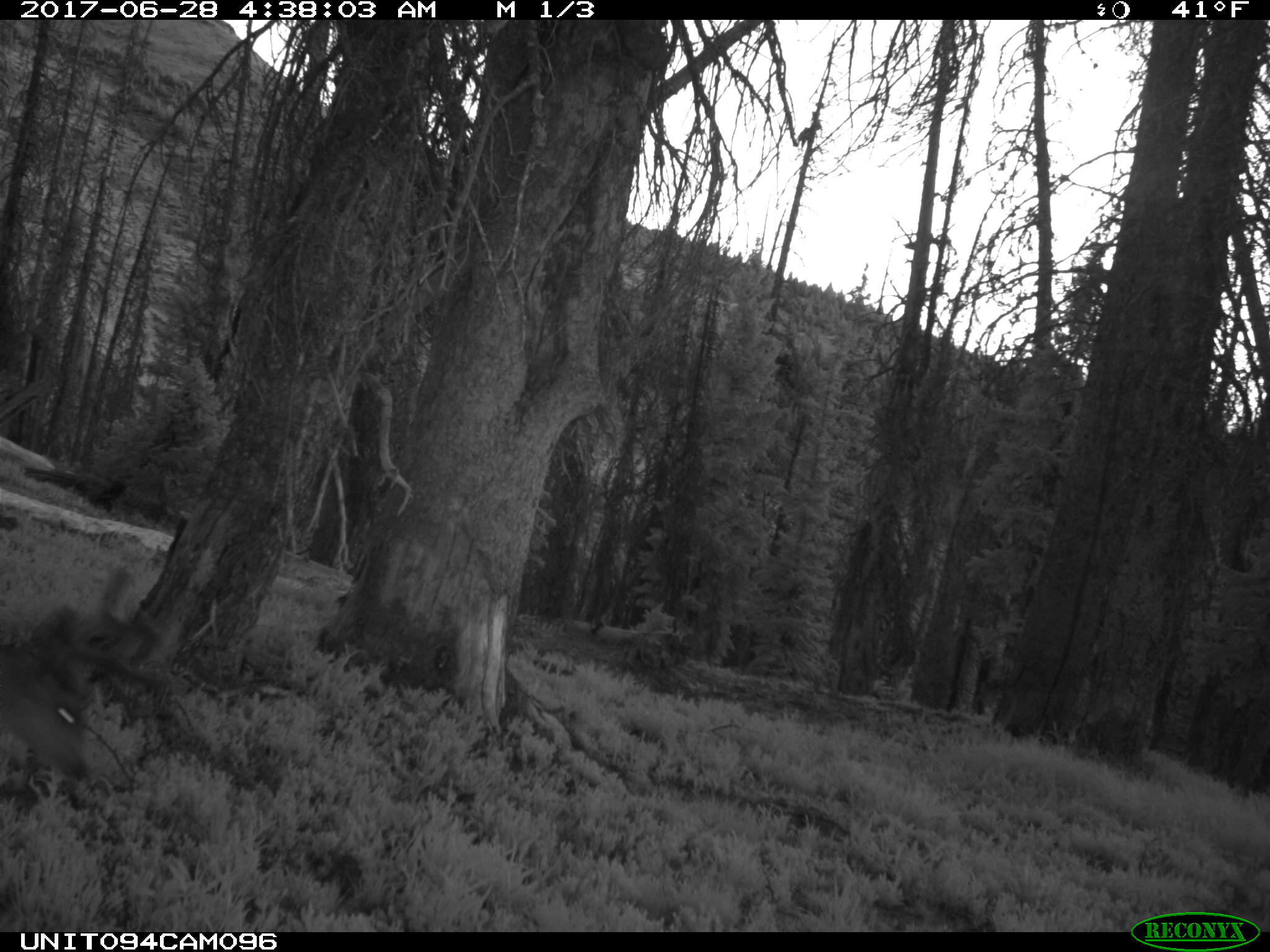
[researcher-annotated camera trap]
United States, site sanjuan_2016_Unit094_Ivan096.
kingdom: Animalia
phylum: Chordata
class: Mammalia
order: Artiodactyla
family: Cervidae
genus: Odocoileus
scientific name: Odocoileus hemionus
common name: mule deer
Odocoileus hemionus (mule deer).